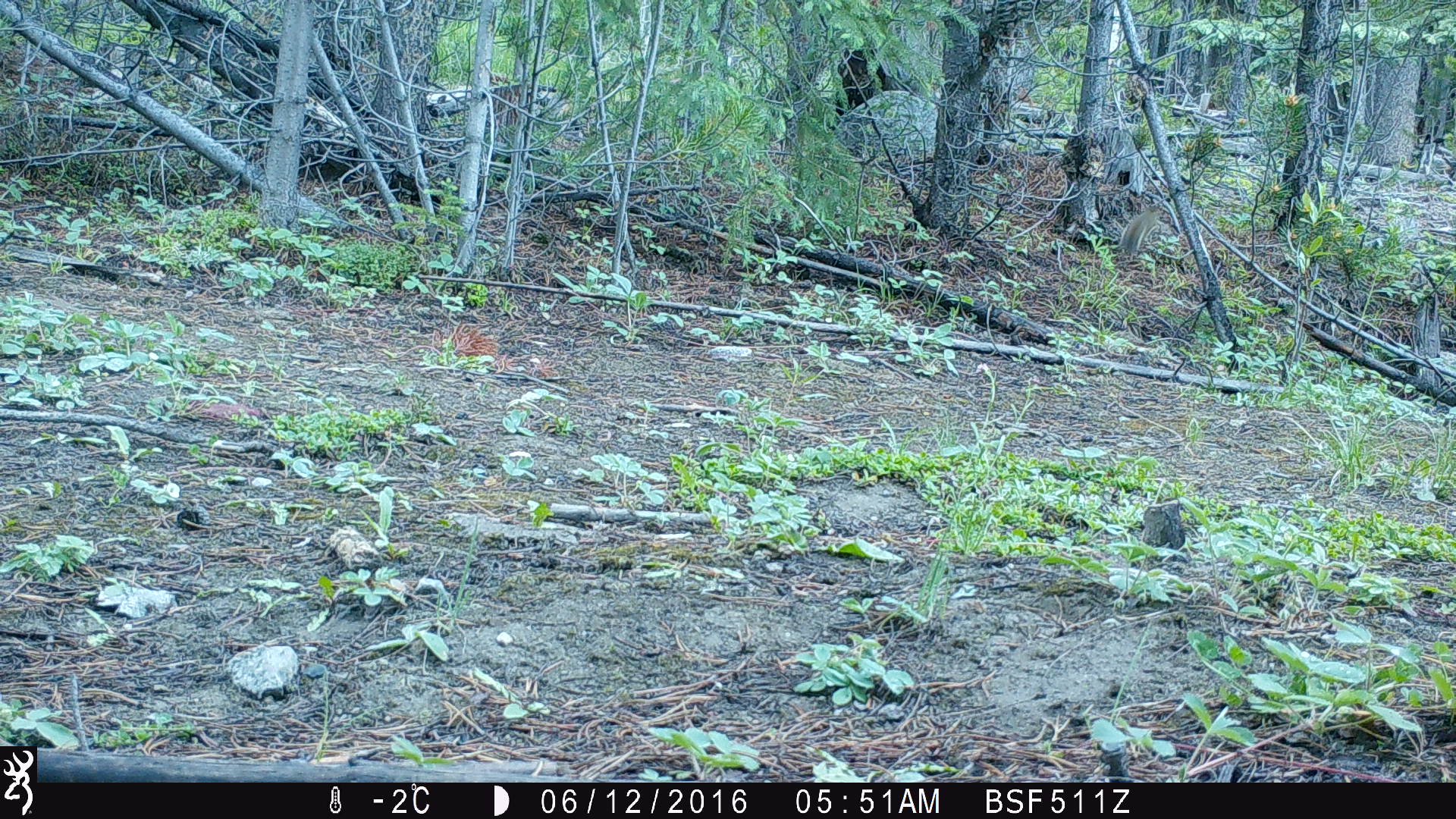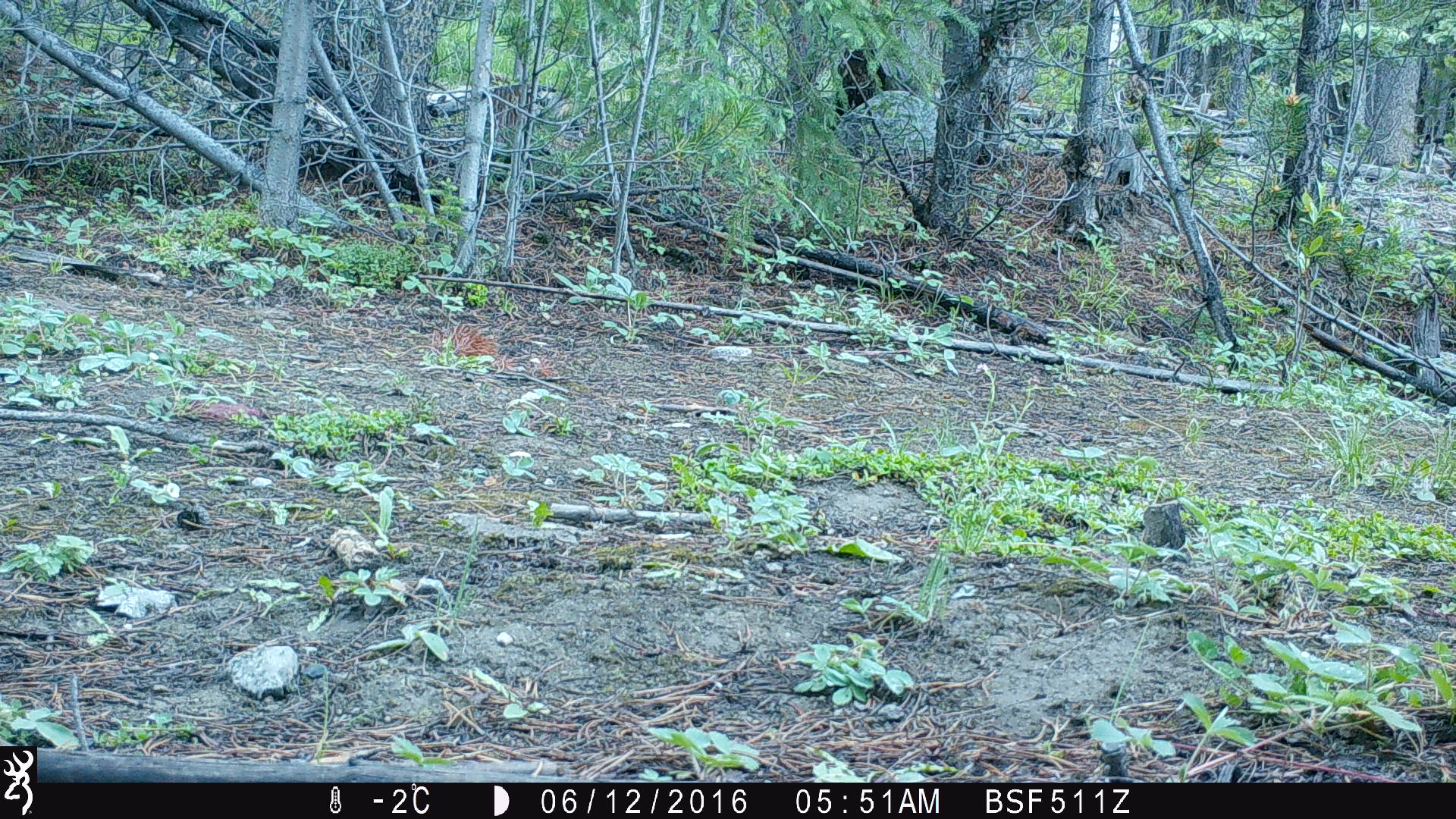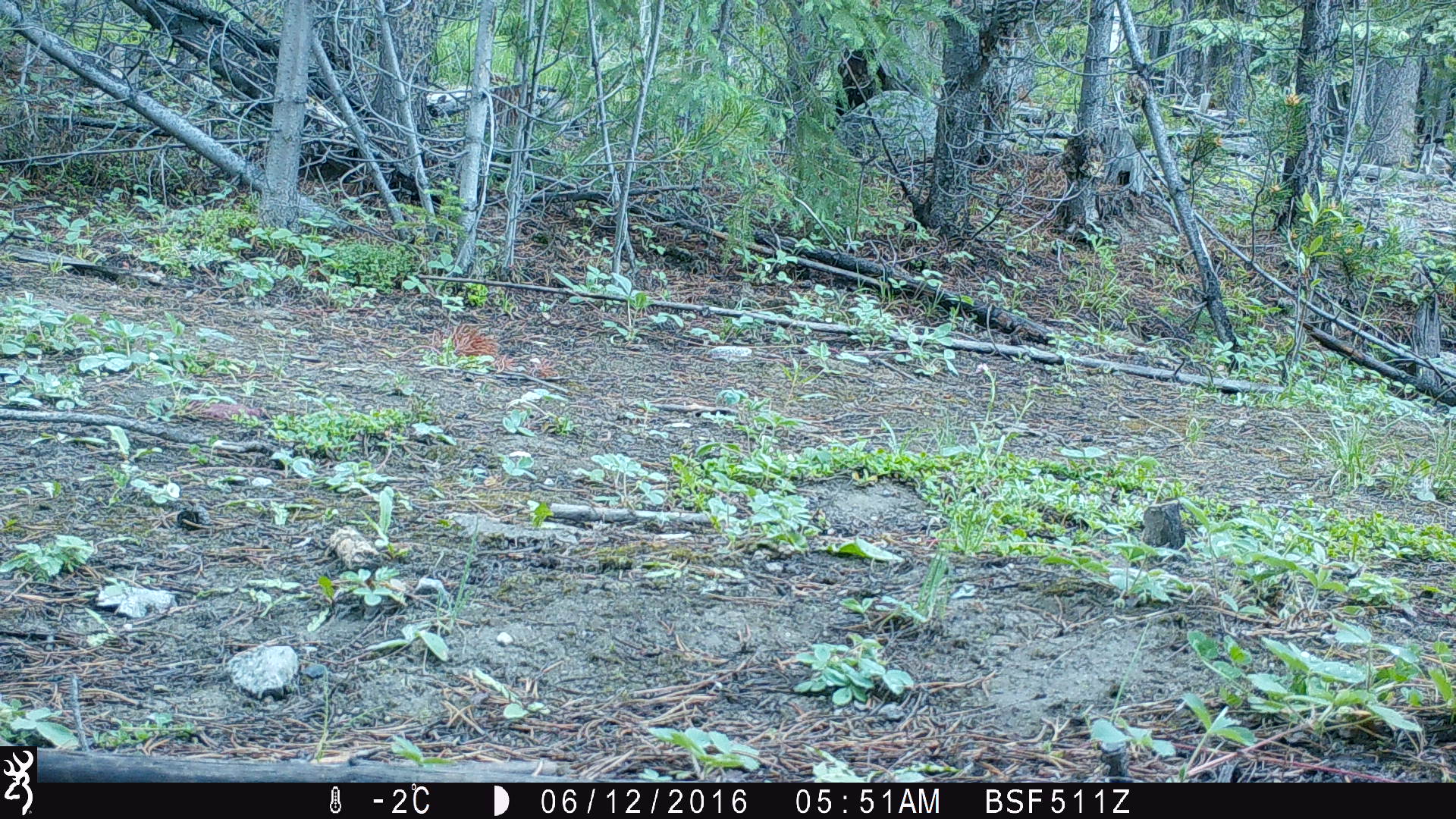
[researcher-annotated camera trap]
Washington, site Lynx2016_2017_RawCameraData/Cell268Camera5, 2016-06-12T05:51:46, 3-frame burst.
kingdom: Animalia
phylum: Chordata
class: Mammalia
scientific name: Mammalia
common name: small mammal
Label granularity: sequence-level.